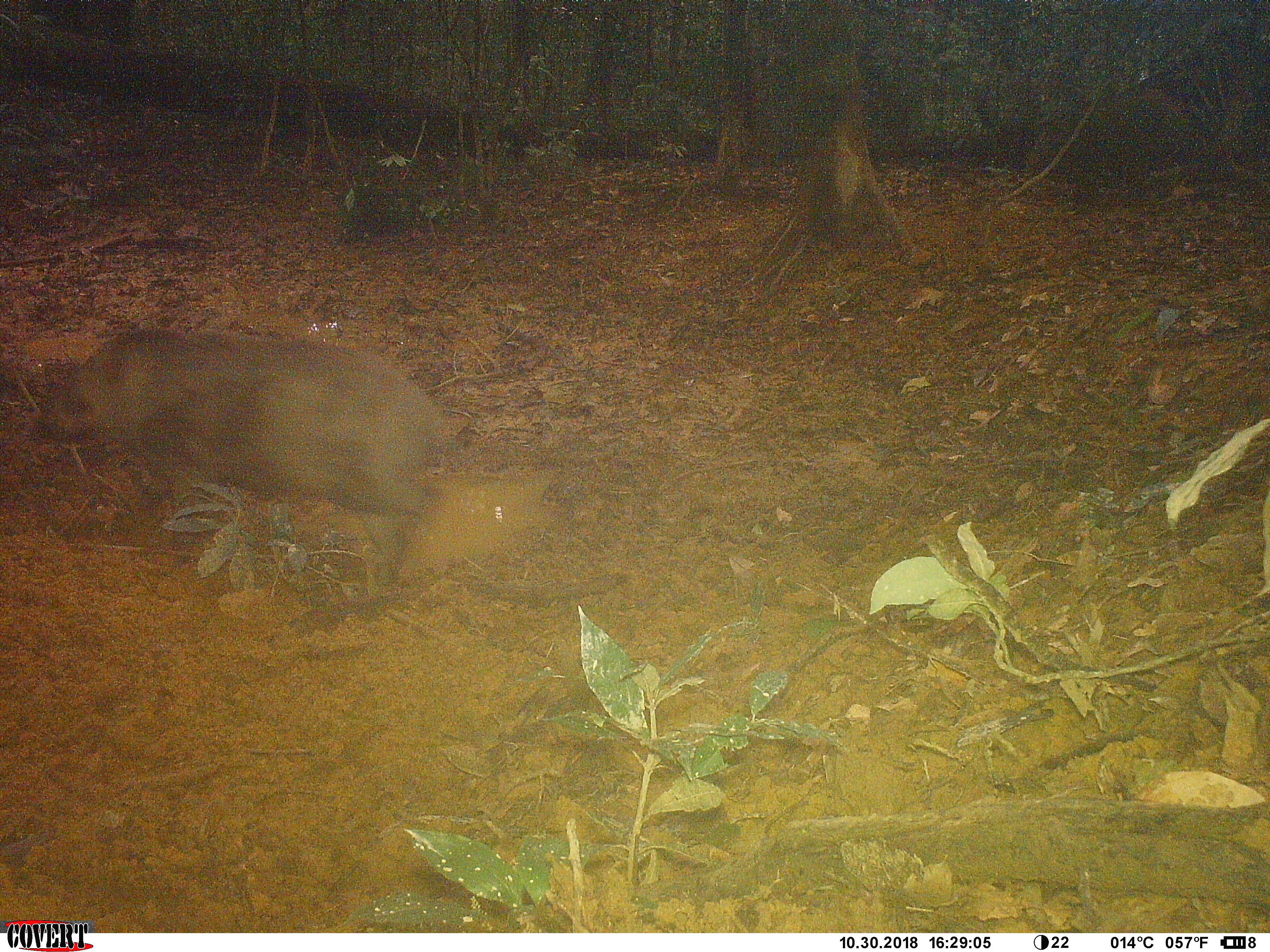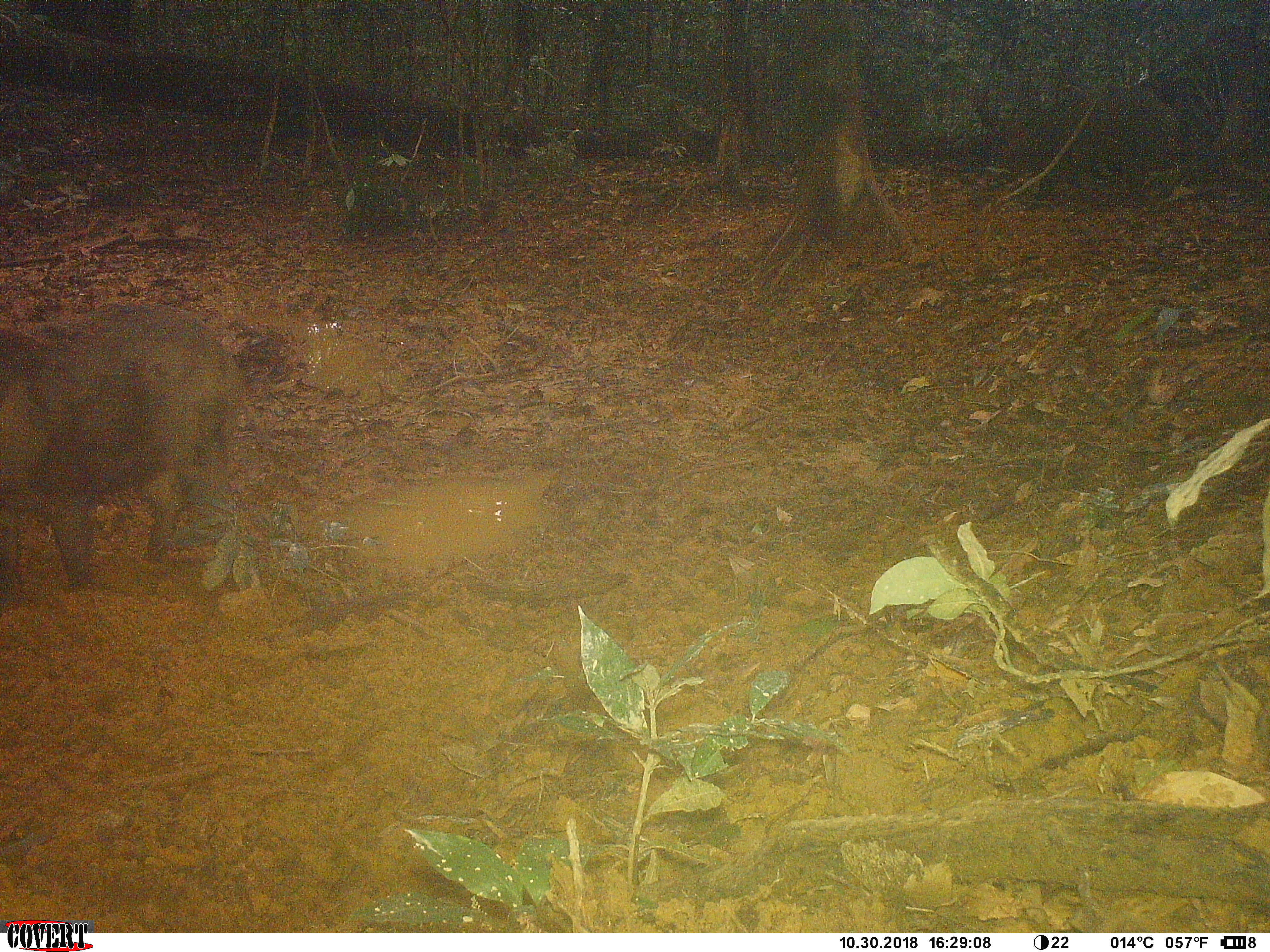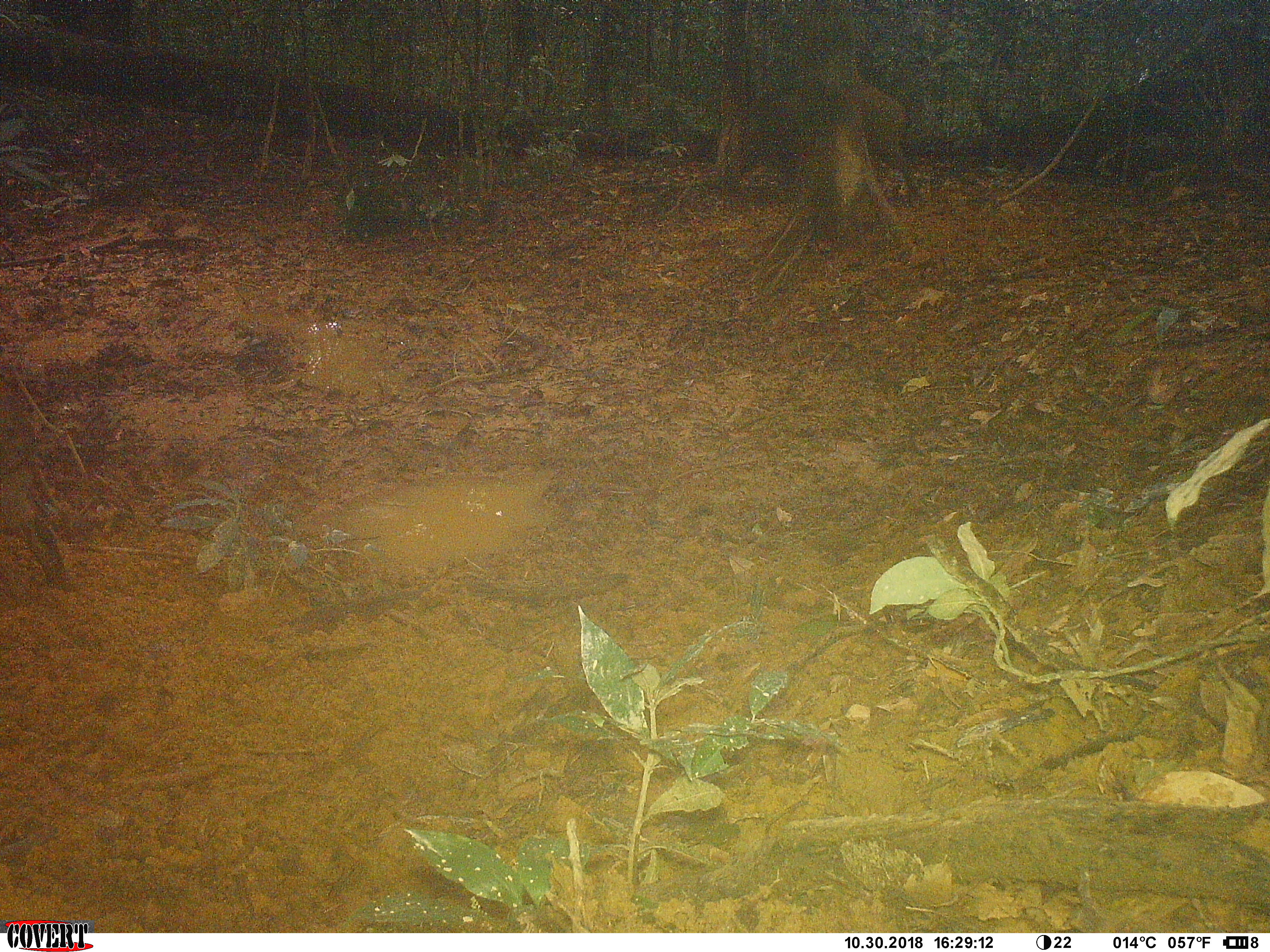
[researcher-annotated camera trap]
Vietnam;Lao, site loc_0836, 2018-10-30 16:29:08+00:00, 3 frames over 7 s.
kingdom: Animalia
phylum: Chordata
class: Mammalia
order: Artiodactyla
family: Suidae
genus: Sus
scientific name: Sus scrofa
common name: eurasian wild pig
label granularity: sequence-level